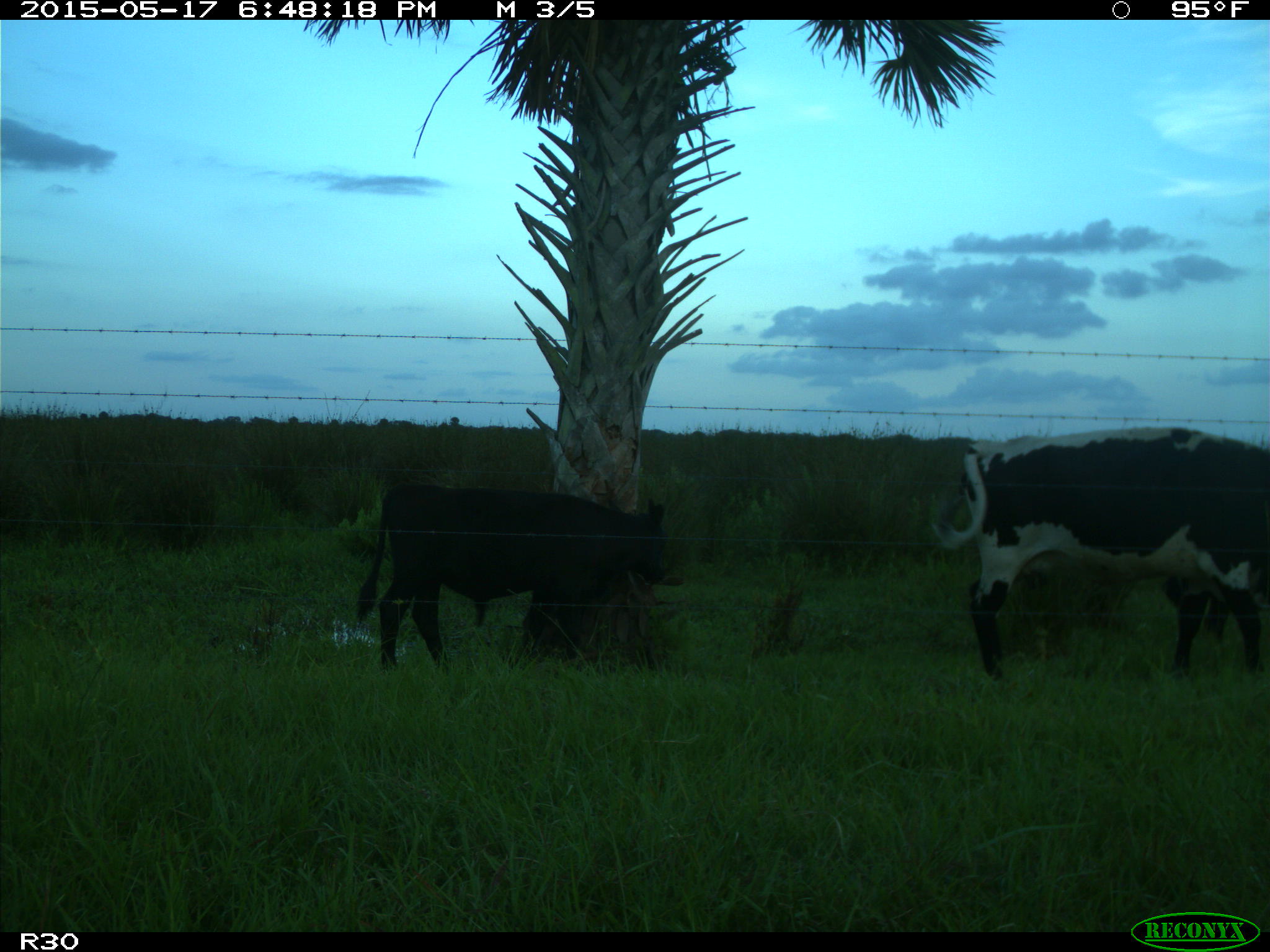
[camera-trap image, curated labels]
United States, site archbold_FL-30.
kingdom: Animalia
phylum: Chordata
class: Mammalia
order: Artiodactyla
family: Bovidae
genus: Bos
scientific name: Bos taurus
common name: domestic cow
Bos taurus (domestic cow).